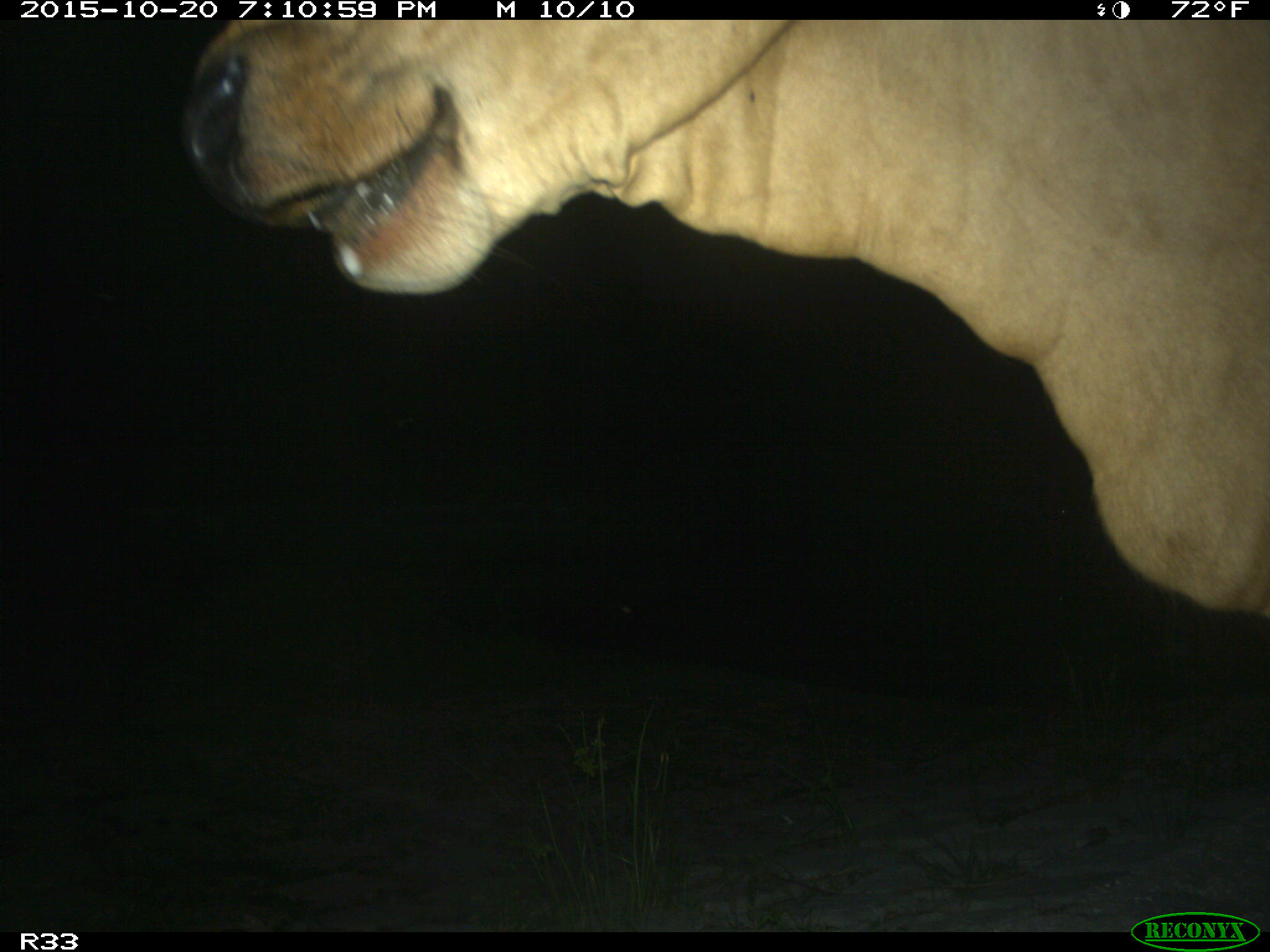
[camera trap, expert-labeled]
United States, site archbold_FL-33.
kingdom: Animalia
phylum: Chordata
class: Mammalia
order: Artiodactyla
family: Bovidae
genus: Bos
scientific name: Bos taurus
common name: domestic cow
Bos taurus (domestic cow).